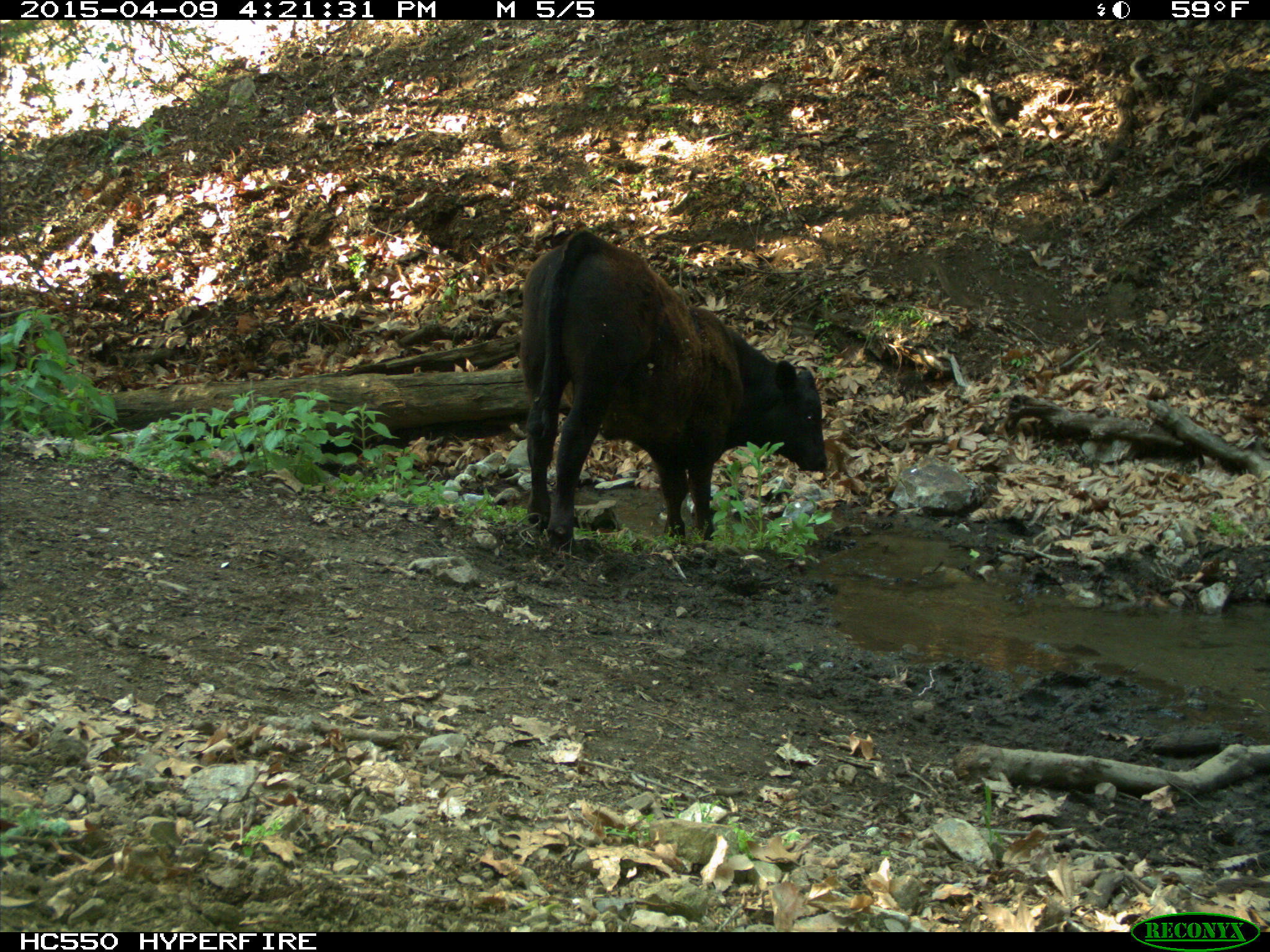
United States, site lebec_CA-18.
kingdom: Animalia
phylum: Chordata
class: Mammalia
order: Artiodactyla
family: Bovidae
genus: Bos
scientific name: Bos taurus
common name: domestic cow